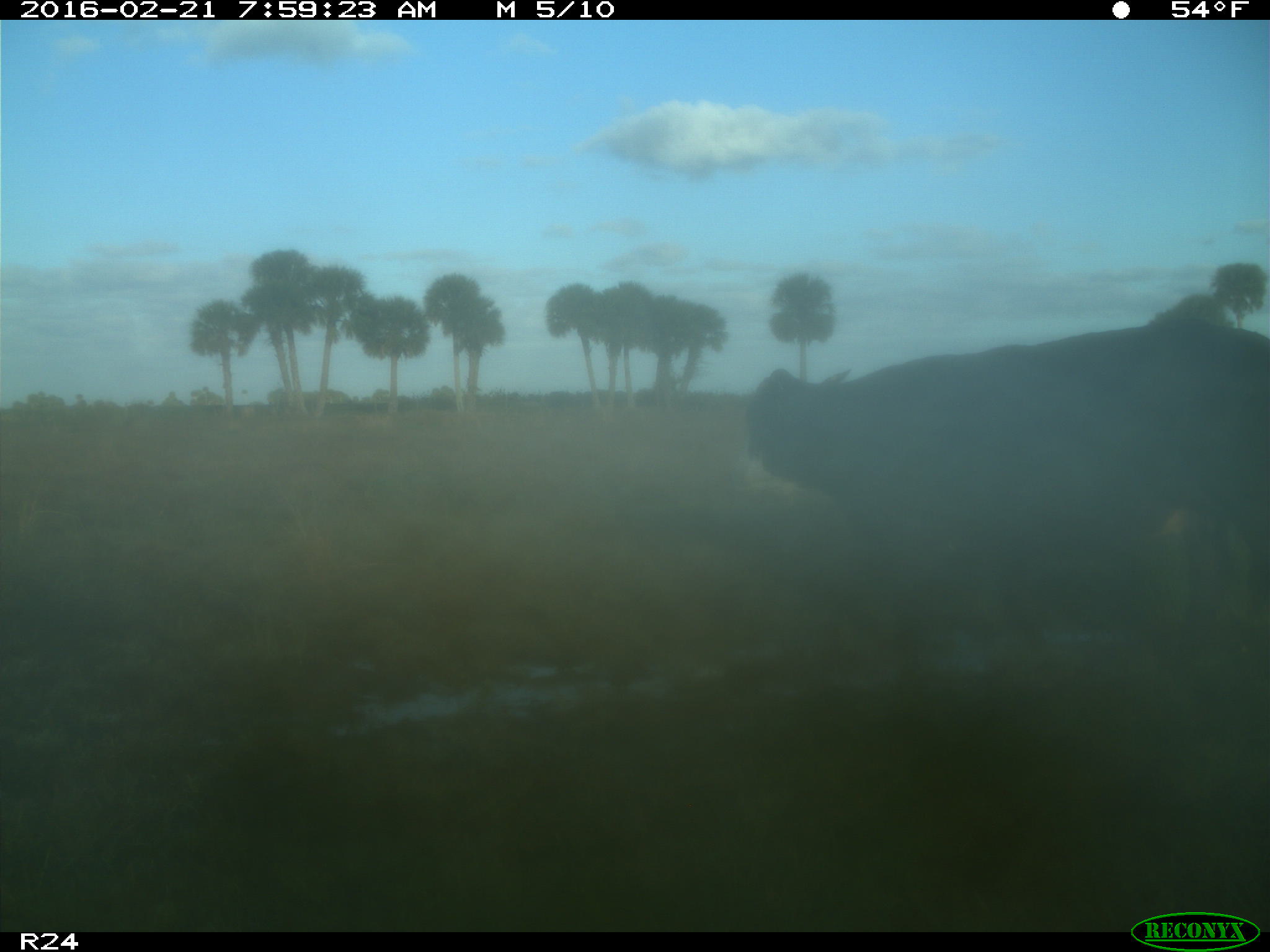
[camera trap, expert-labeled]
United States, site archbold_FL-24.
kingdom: Animalia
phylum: Chordata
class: Mammalia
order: Artiodactyla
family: Bovidae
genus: Bos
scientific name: Bos taurus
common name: domestic cow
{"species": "Bos taurus (domestic cow)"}